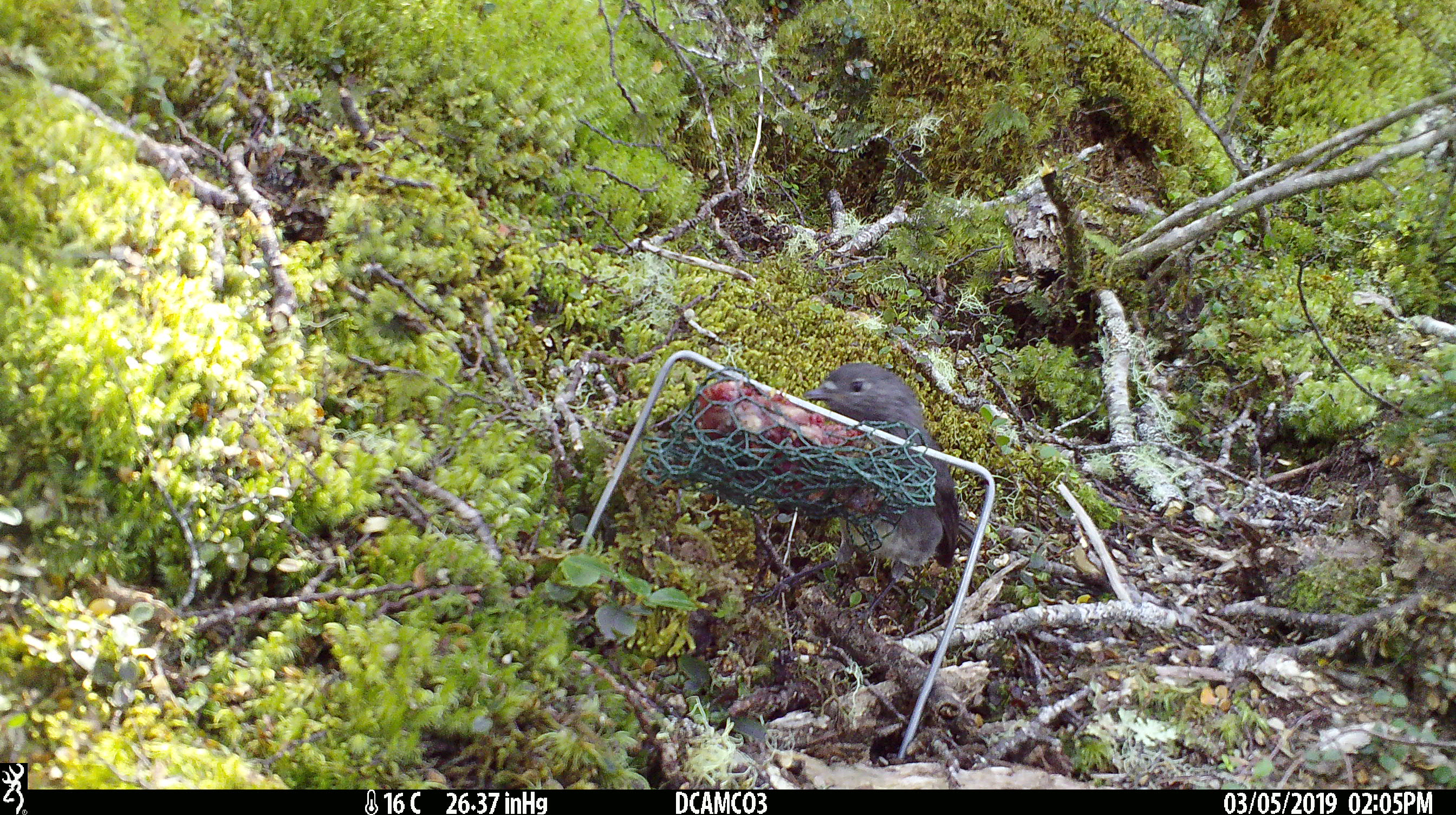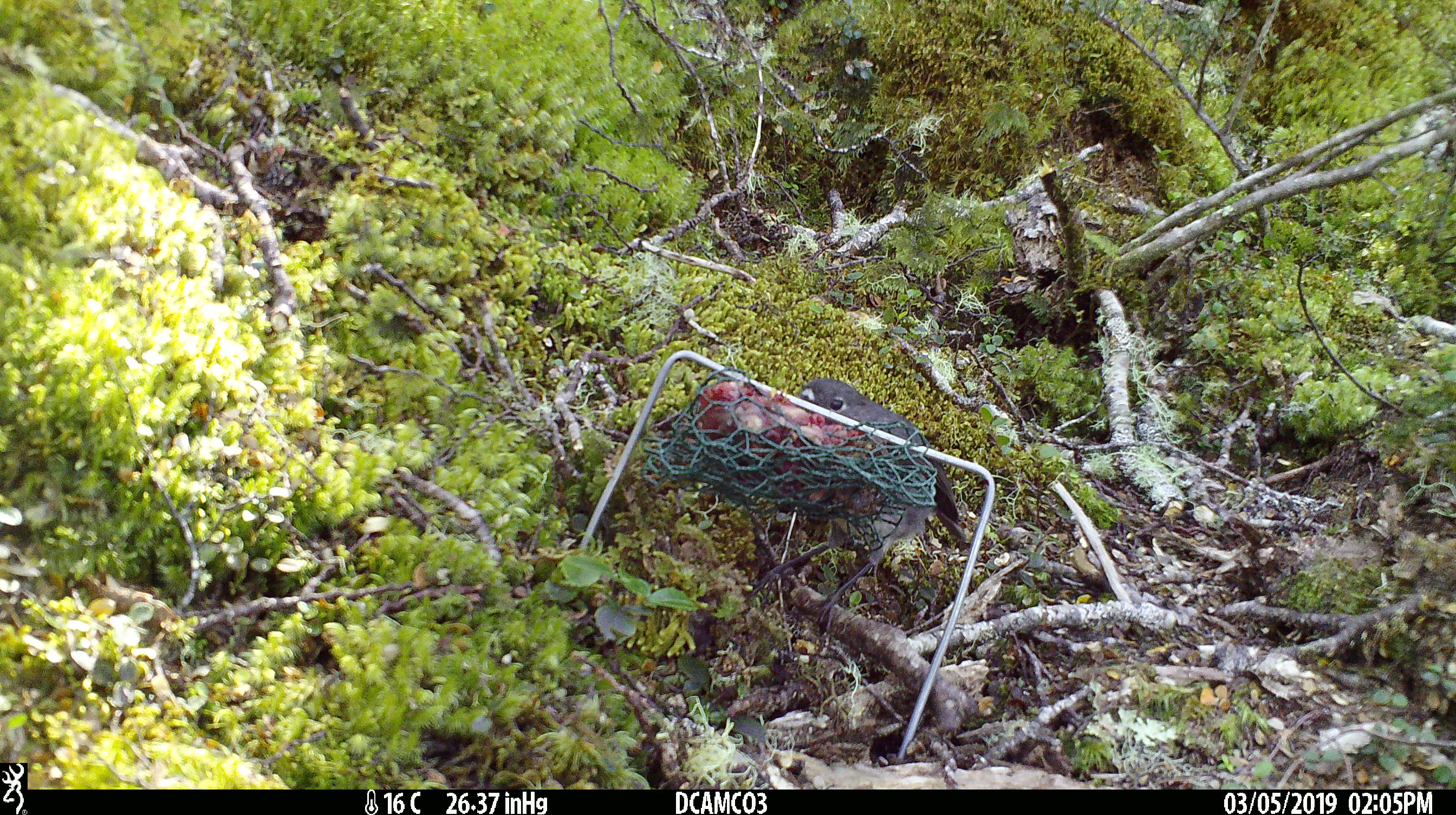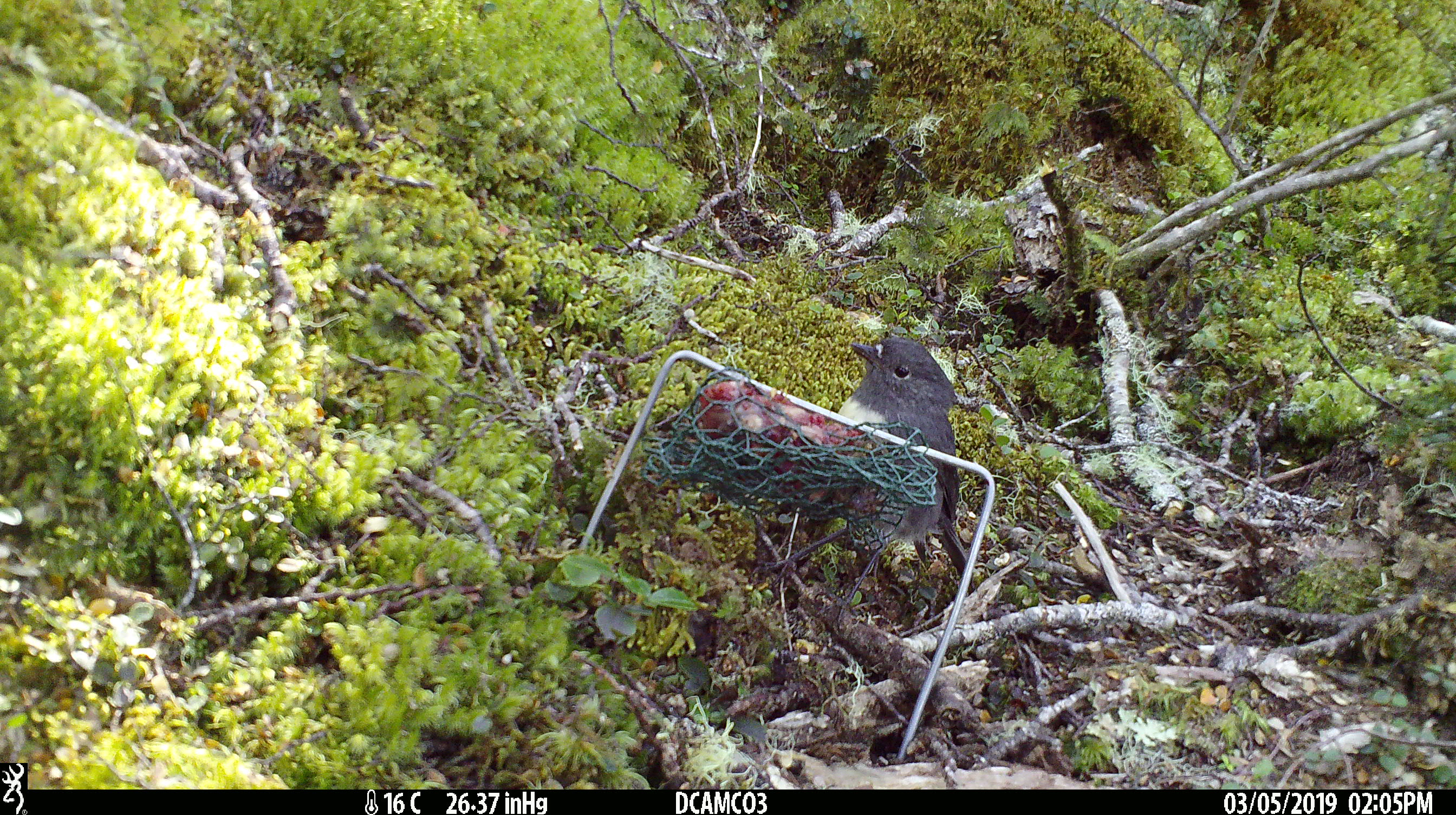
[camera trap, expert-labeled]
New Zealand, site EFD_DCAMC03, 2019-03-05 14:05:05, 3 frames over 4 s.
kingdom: Animalia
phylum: Chordata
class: Aves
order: Passeriformes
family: Petroicidae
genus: Petroica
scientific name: Petroica australis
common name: new zealand robin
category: robin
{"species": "robin (new zealand robin) (Petroica australis)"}